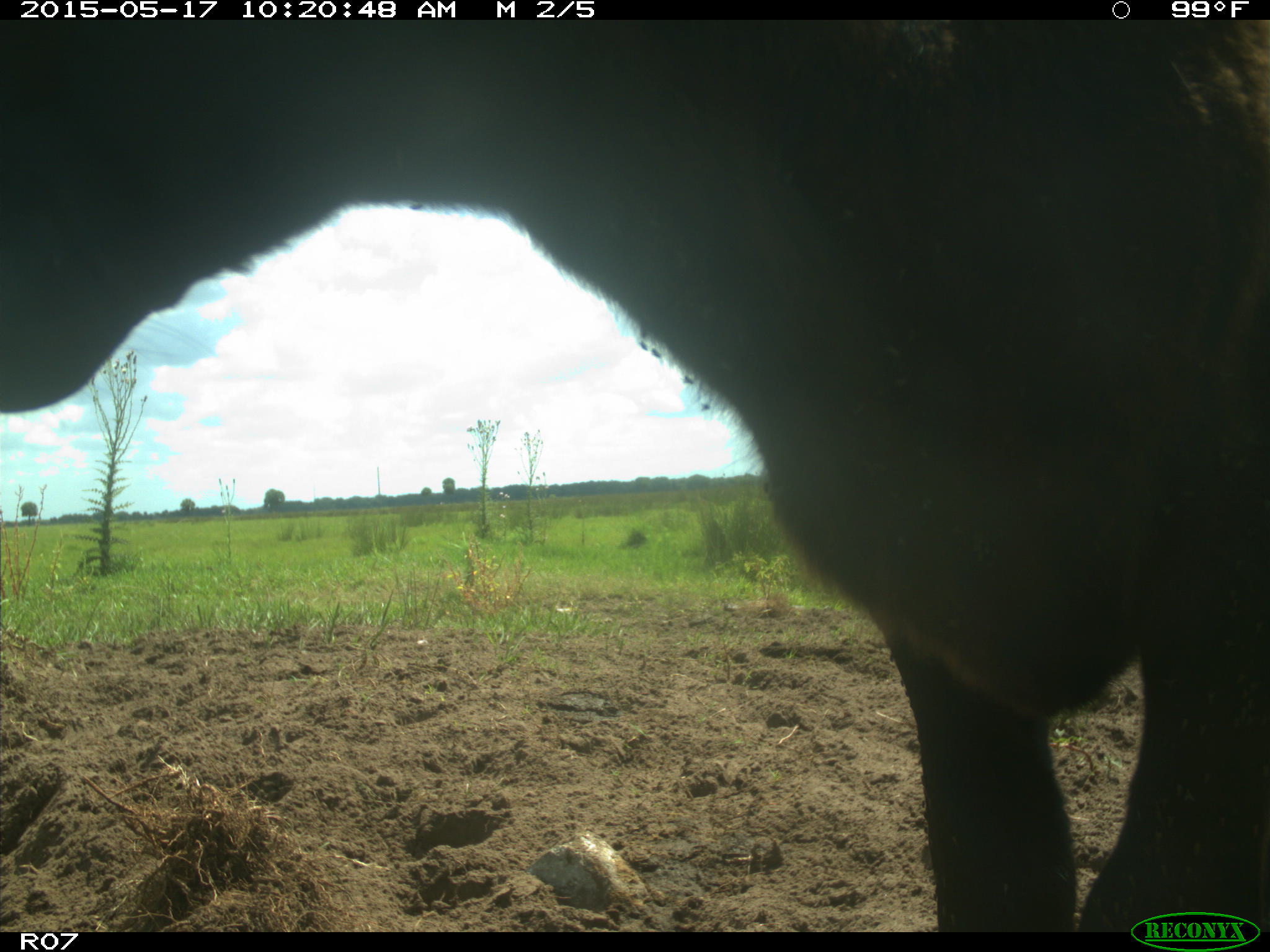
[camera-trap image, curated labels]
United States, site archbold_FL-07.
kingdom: Animalia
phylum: Chordata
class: Mammalia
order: Artiodactyla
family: Bovidae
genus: Bos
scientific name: Bos taurus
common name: domestic cow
Bos taurus (domestic cow).